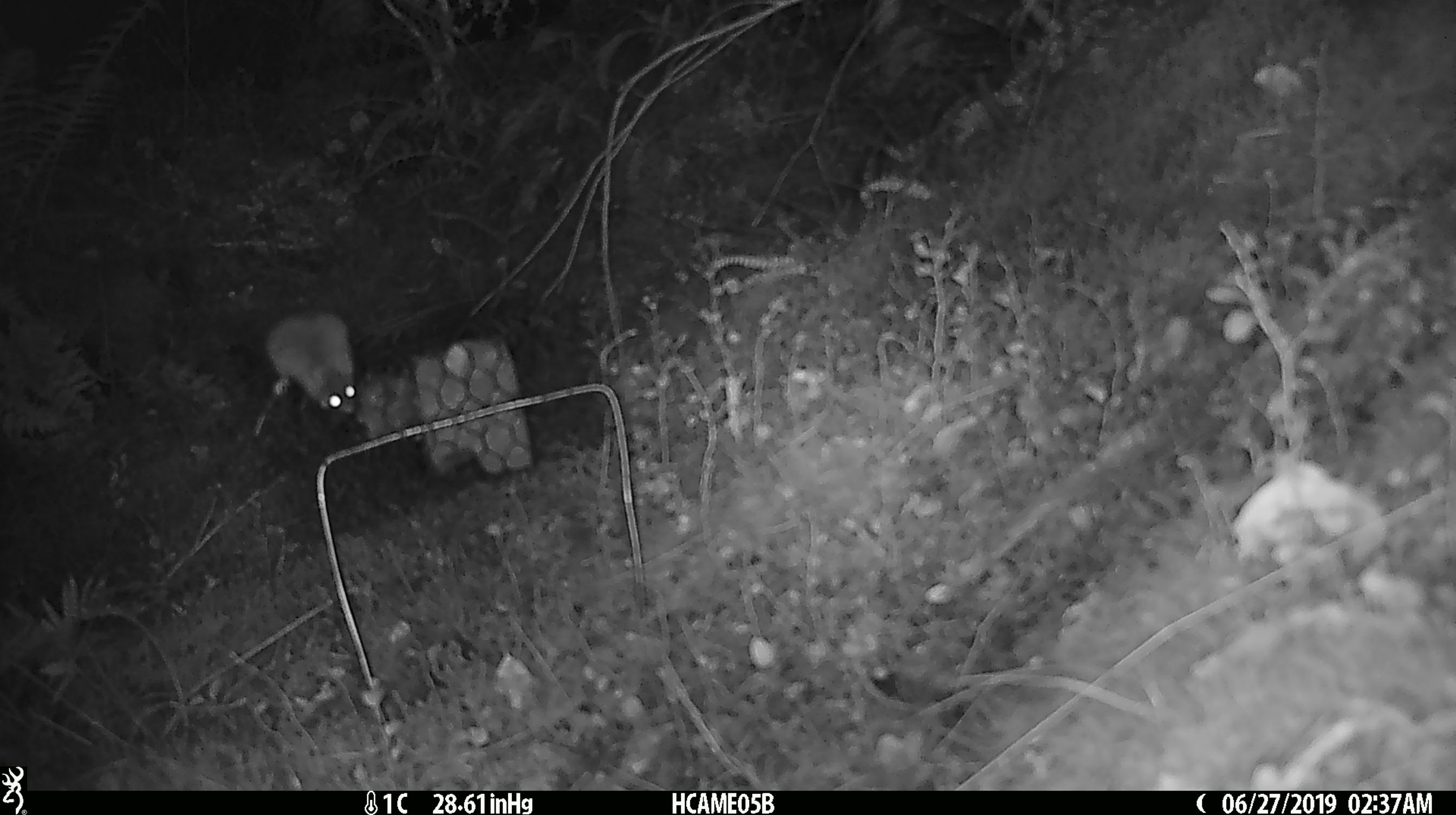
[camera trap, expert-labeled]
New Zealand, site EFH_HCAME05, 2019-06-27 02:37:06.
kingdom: Animalia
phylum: Chordata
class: Mammalia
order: Rodentia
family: Muridae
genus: Mus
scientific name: Mus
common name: mouse